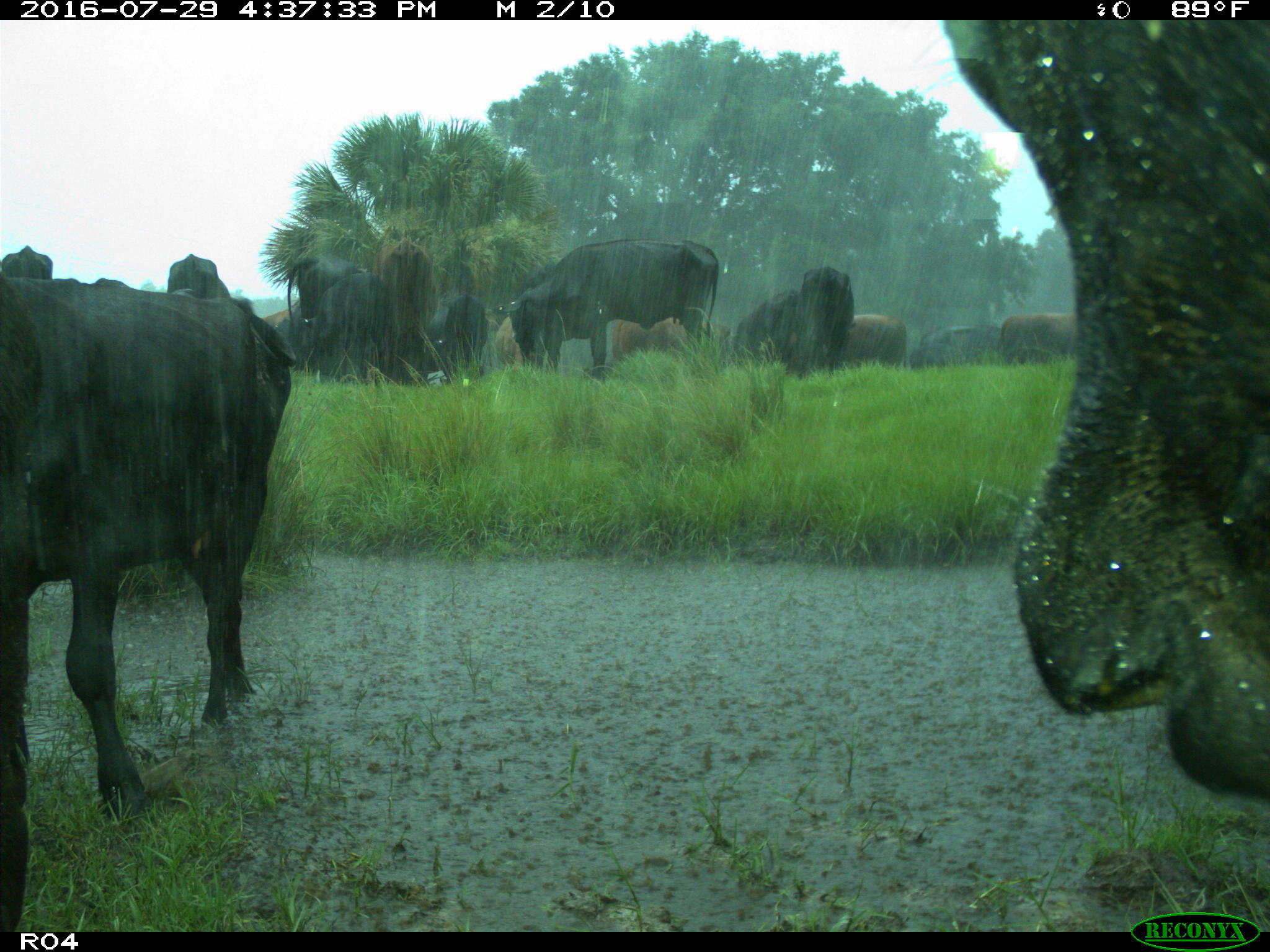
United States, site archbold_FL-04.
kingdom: Animalia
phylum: Chordata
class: Mammalia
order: Artiodactyla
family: Bovidae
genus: Bos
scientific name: Bos taurus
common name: domestic cow